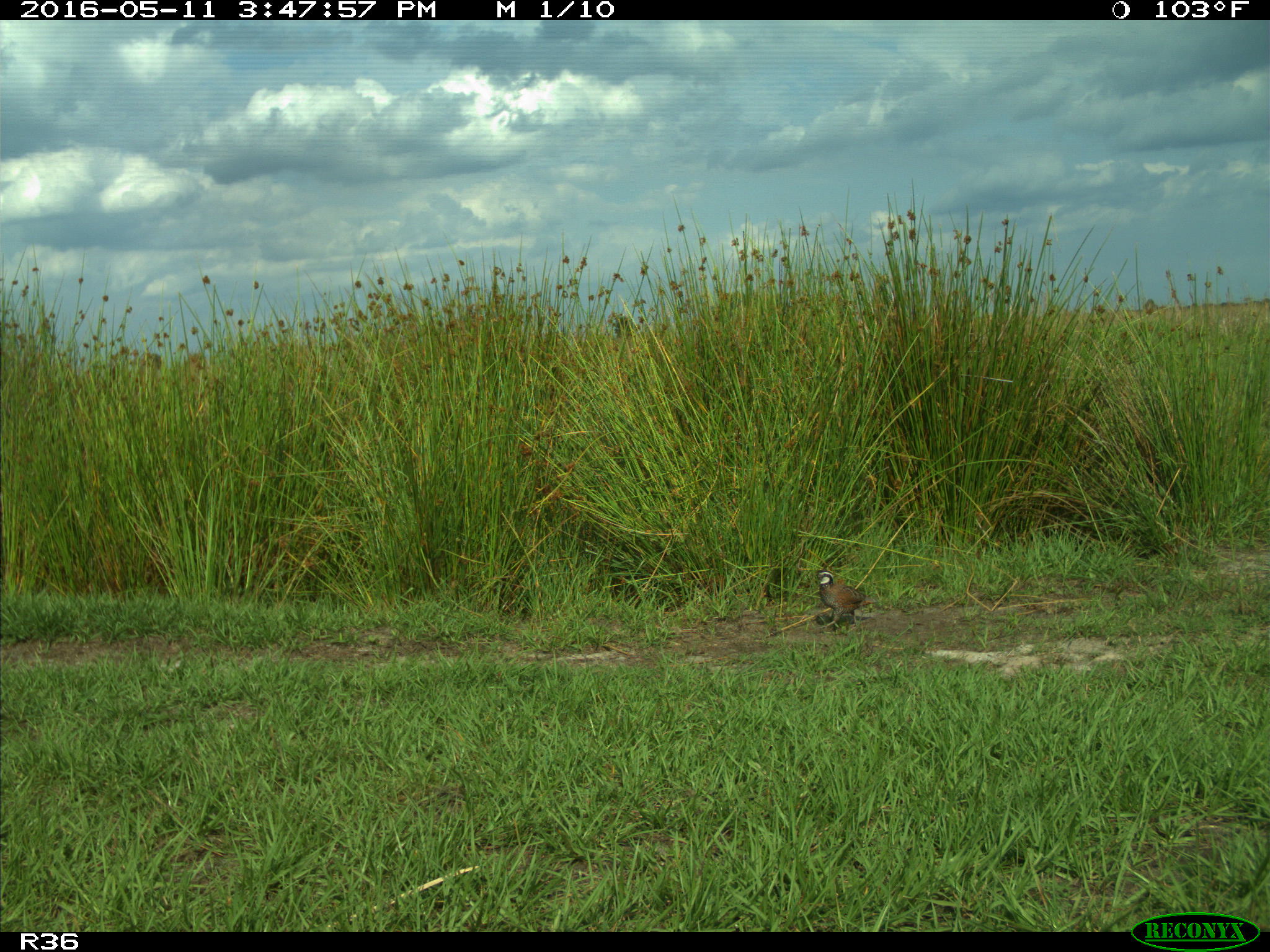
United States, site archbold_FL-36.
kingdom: Animalia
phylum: Chordata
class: Aves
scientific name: Aves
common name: birds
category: unidentified bird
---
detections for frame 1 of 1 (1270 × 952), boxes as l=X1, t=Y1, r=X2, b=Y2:
animal: l=815, t=571, r=879, b=632